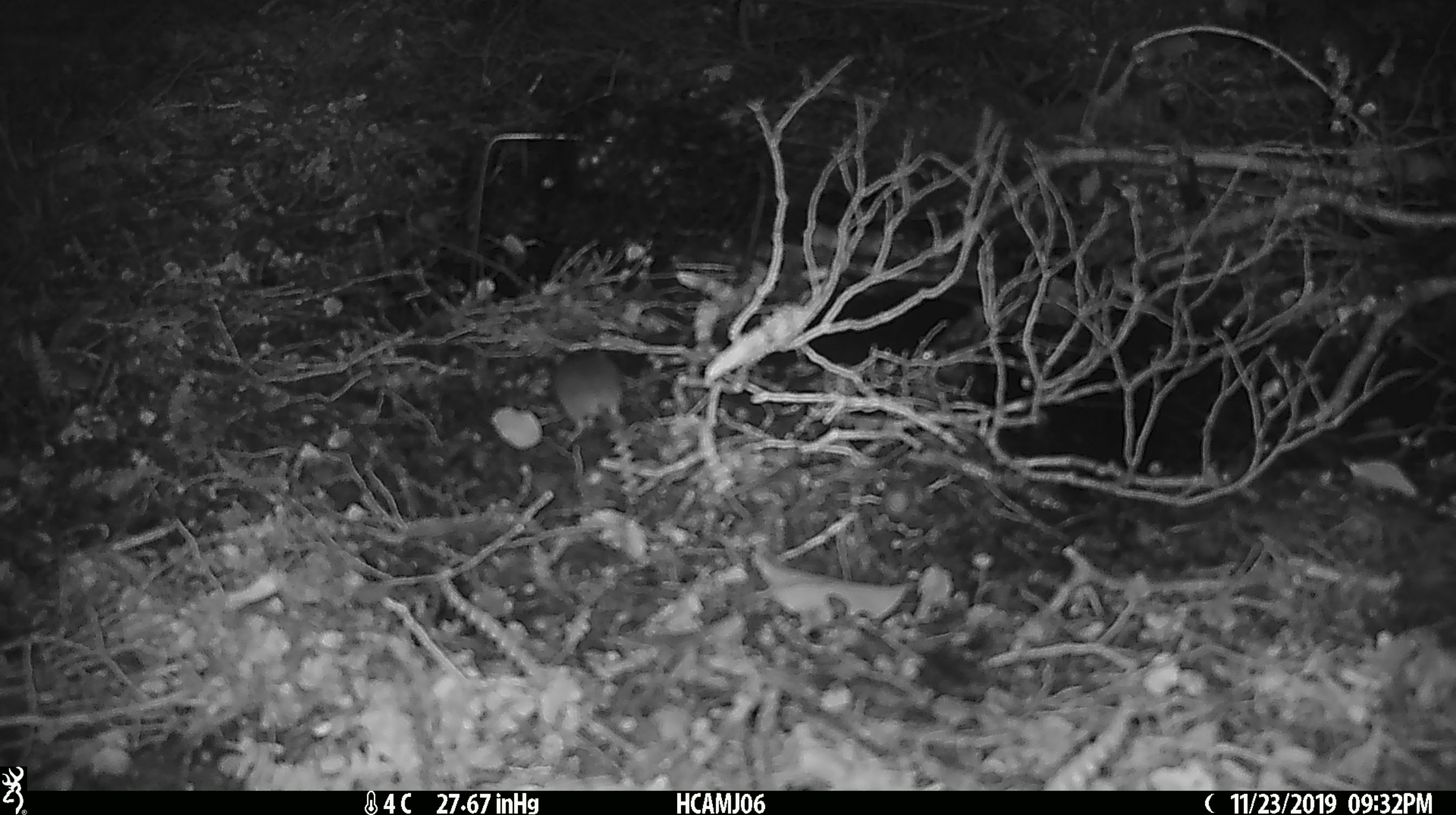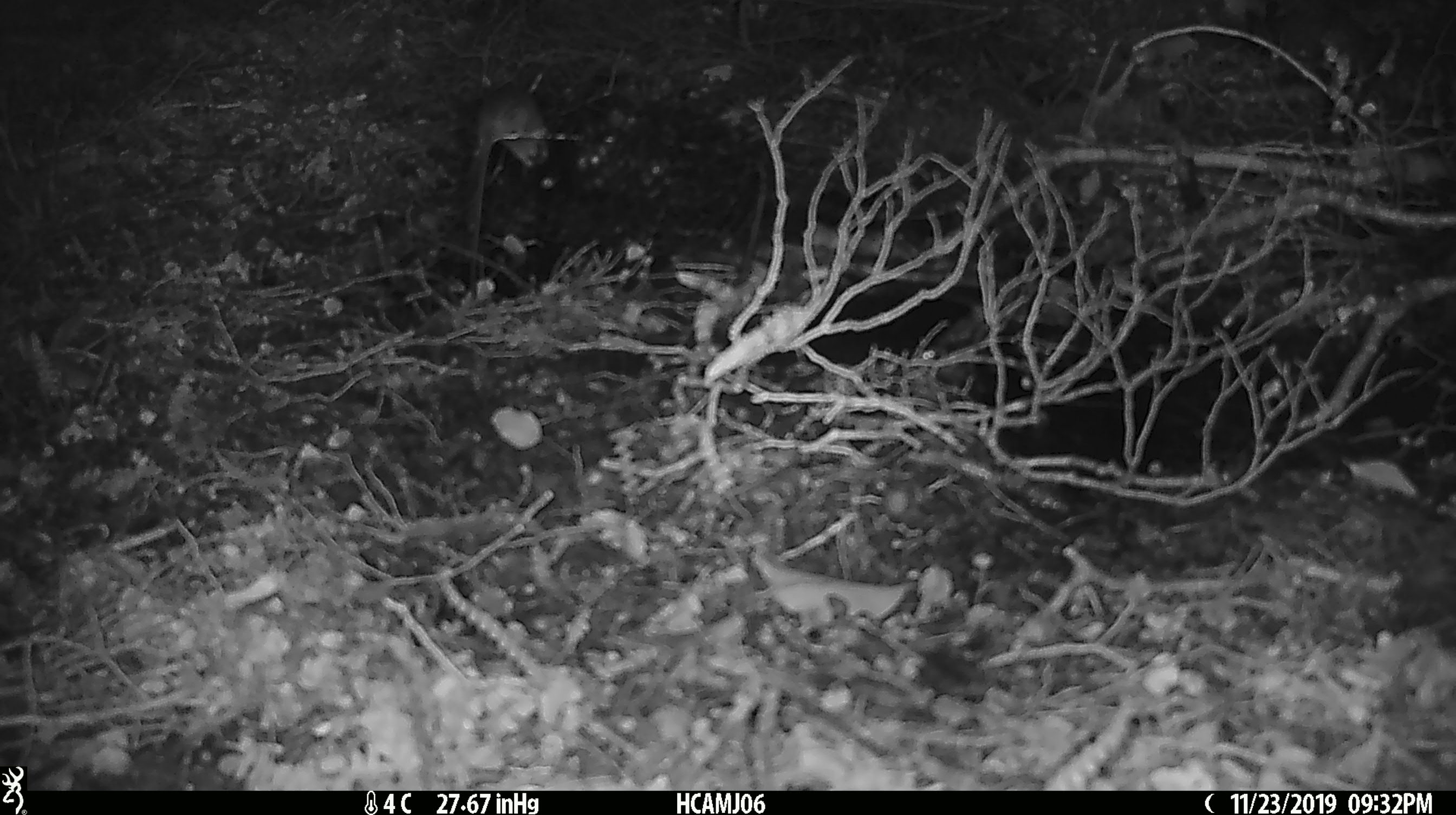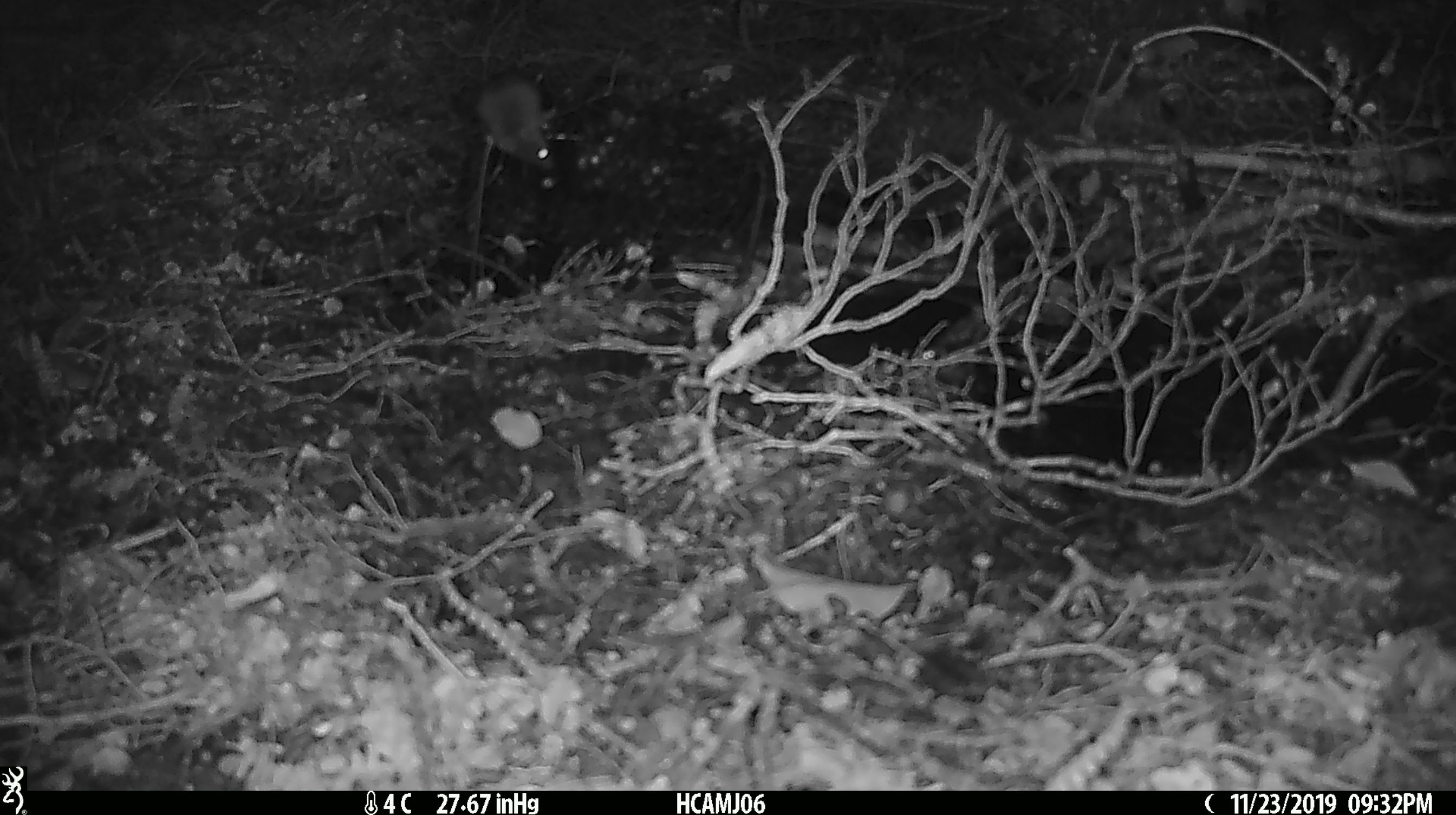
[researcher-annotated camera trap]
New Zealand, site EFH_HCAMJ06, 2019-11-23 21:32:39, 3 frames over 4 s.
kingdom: Animalia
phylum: Chordata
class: Mammalia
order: Rodentia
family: Muridae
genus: Mus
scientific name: Mus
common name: mouse